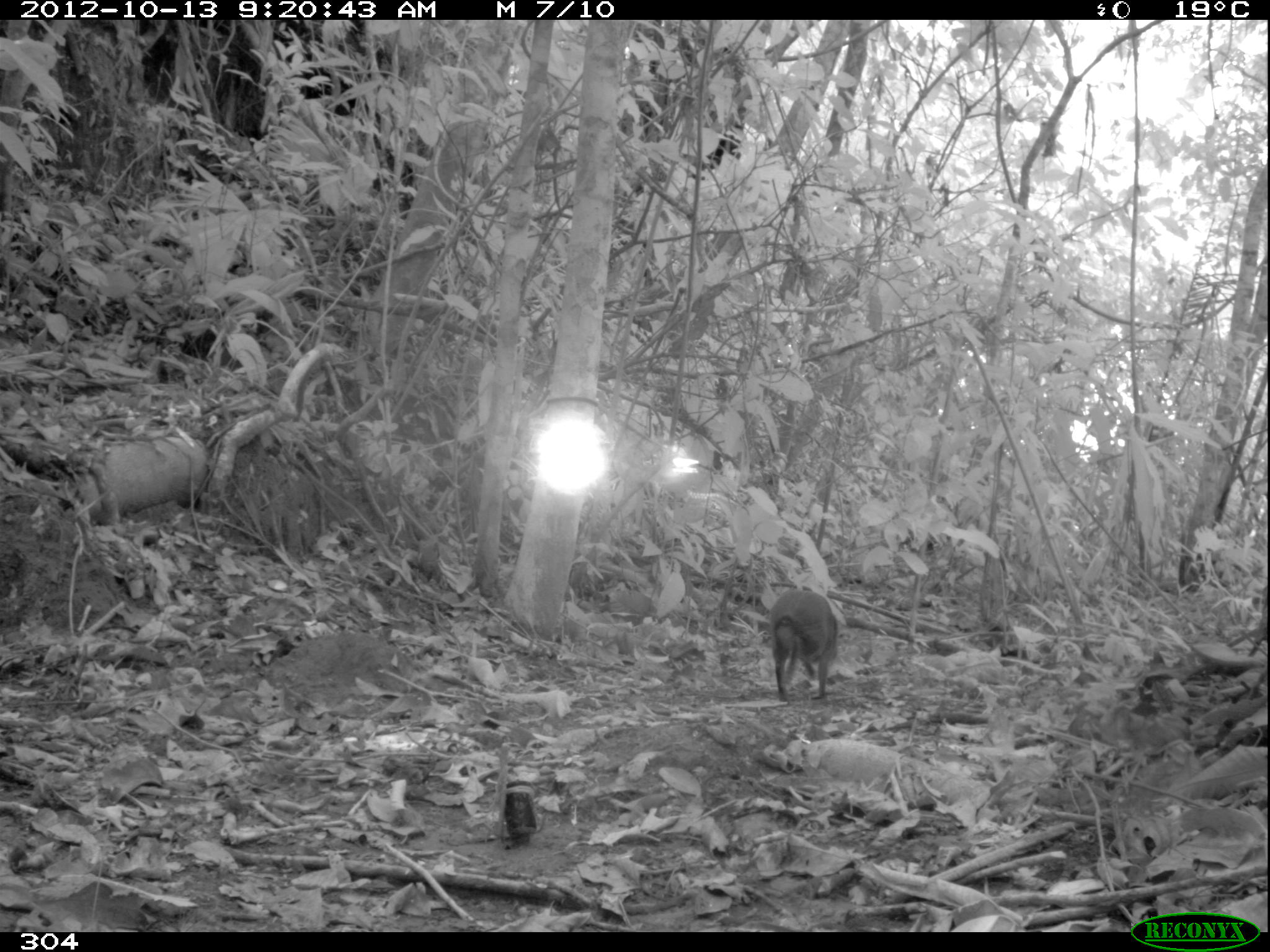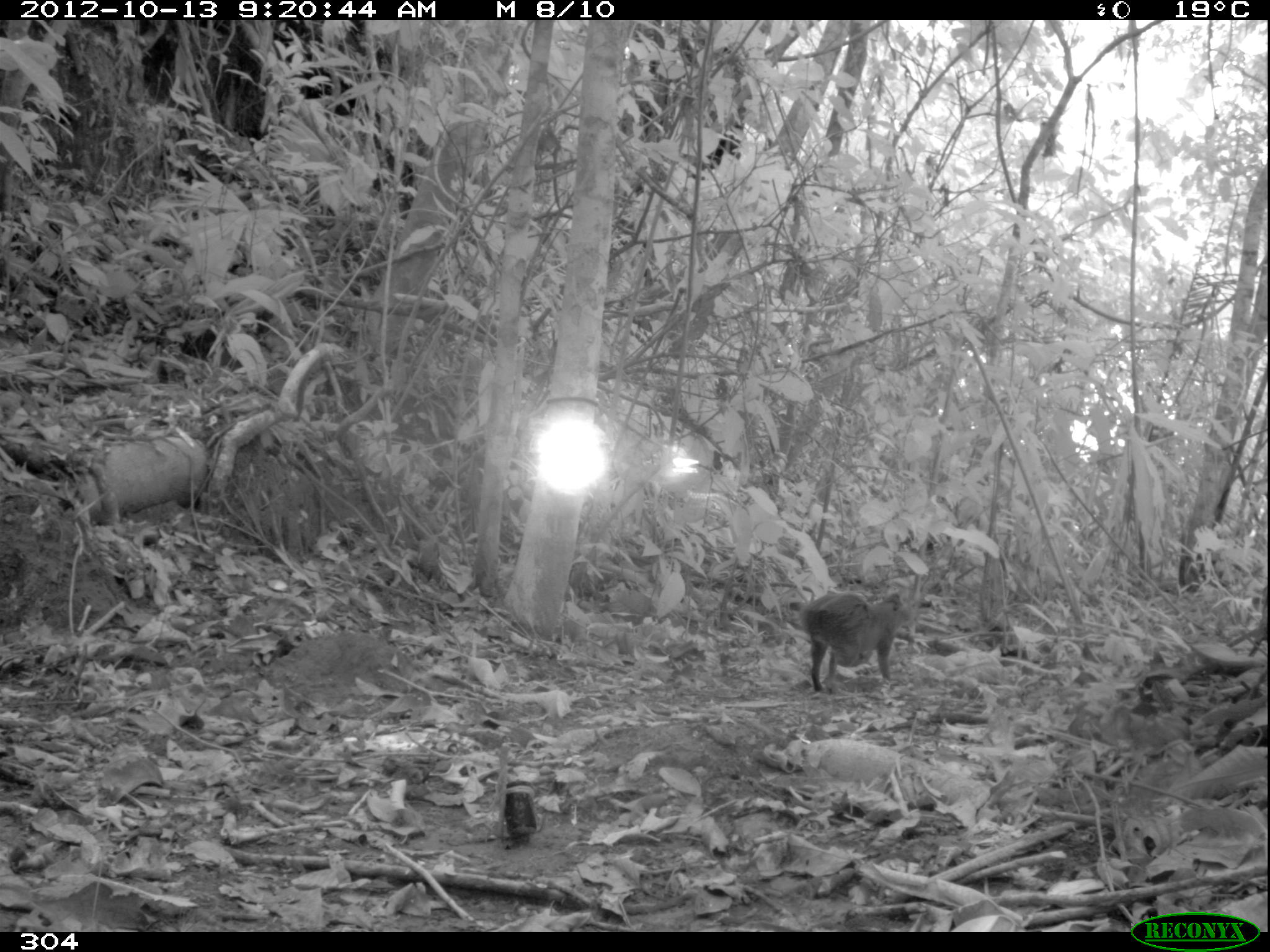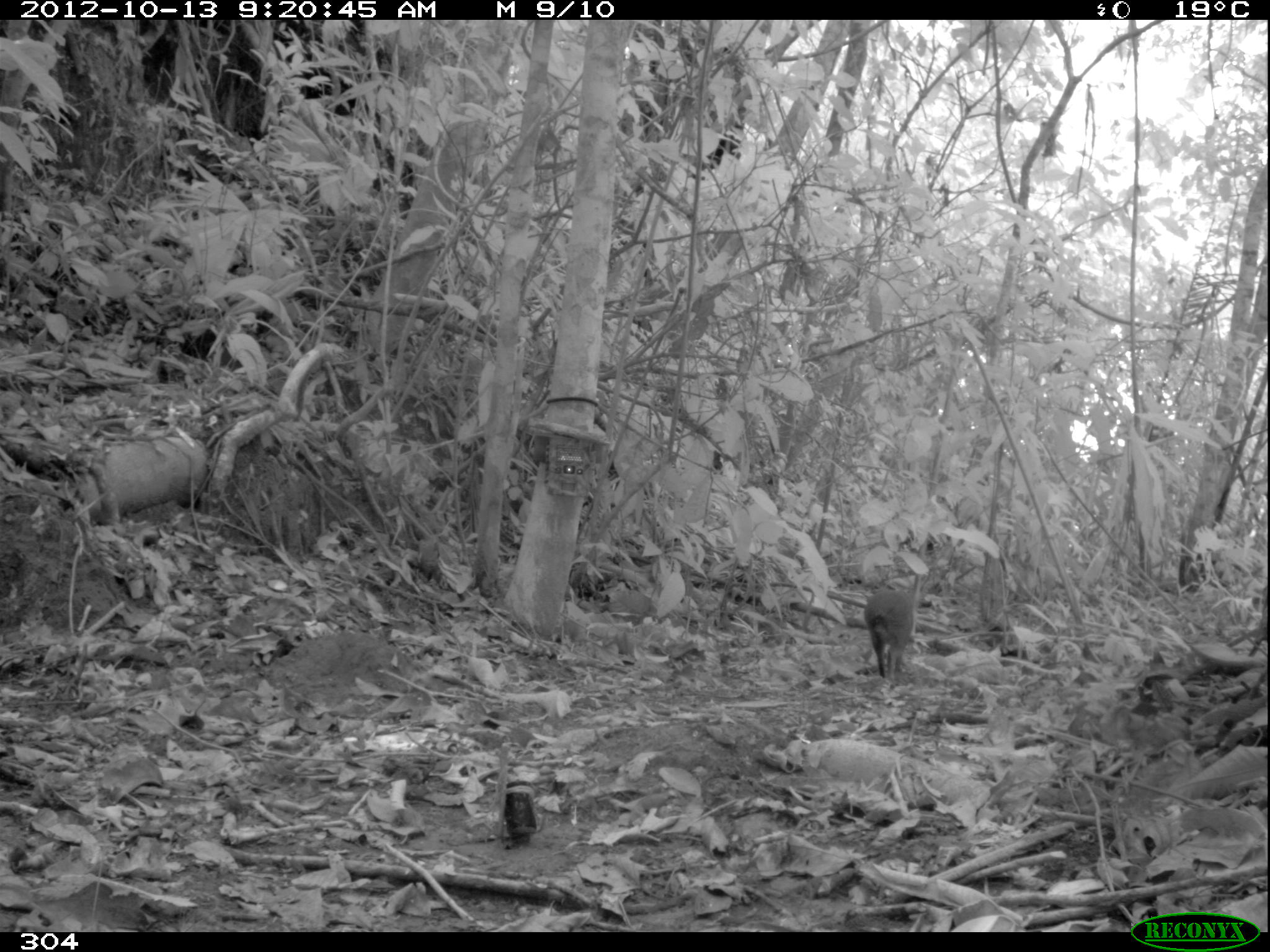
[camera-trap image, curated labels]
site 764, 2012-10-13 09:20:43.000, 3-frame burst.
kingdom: Animalia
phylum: Chordata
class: Mammalia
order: Rodentia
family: Dasyproctidae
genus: Dasyprocta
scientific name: Dasyprocta punctata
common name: central american agouti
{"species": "Dasyprocta punctata (central american agouti)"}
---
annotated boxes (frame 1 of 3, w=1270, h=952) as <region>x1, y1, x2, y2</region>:
dasyprocta punctata: <region>768, 588, 840, 702</region>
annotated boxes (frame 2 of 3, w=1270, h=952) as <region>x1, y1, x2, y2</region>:
dasyprocta punctata: <region>801, 592, 914, 693</region>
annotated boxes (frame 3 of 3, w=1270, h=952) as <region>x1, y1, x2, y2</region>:
dasyprocta punctata: <region>864, 589, 915, 685</region>